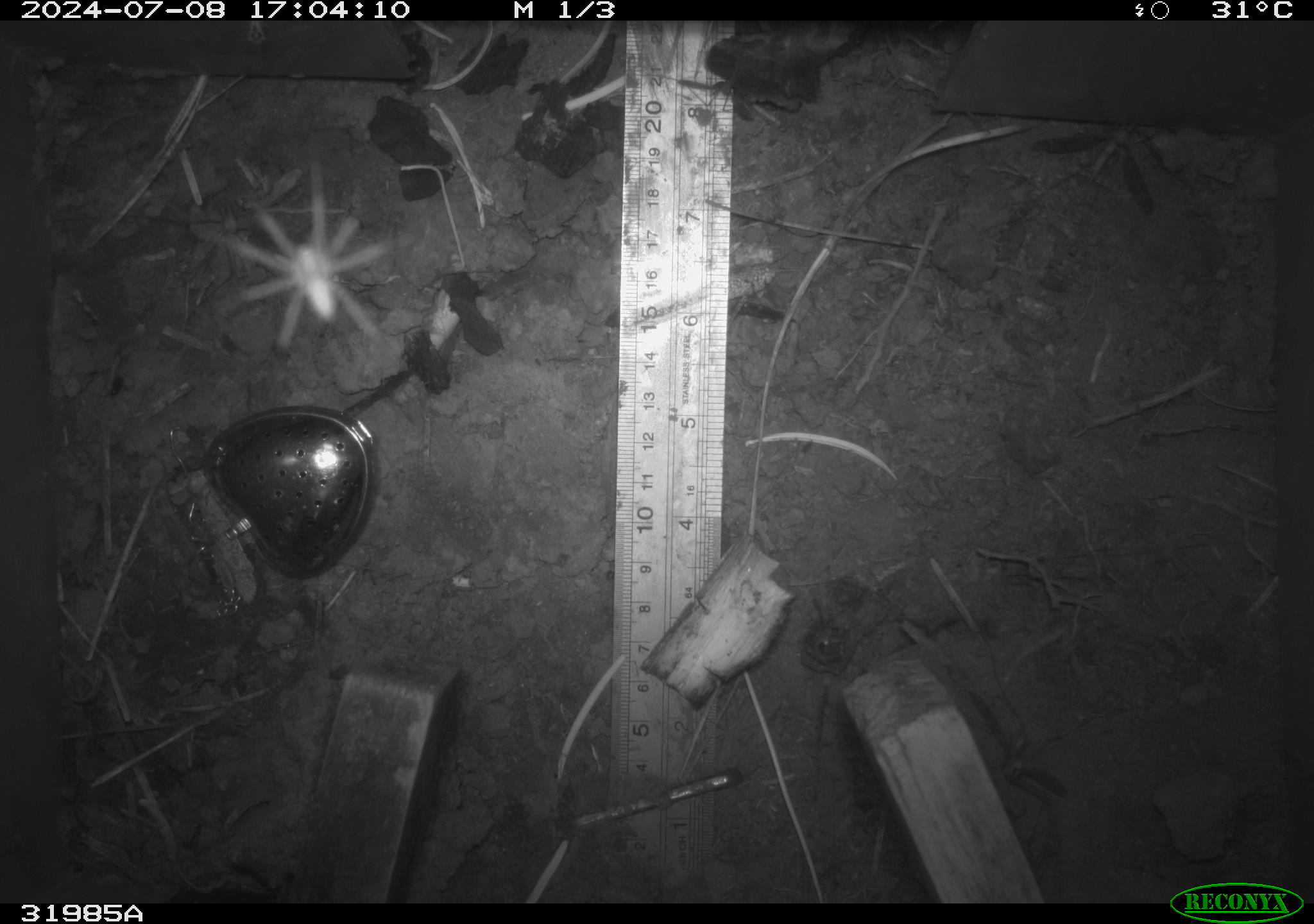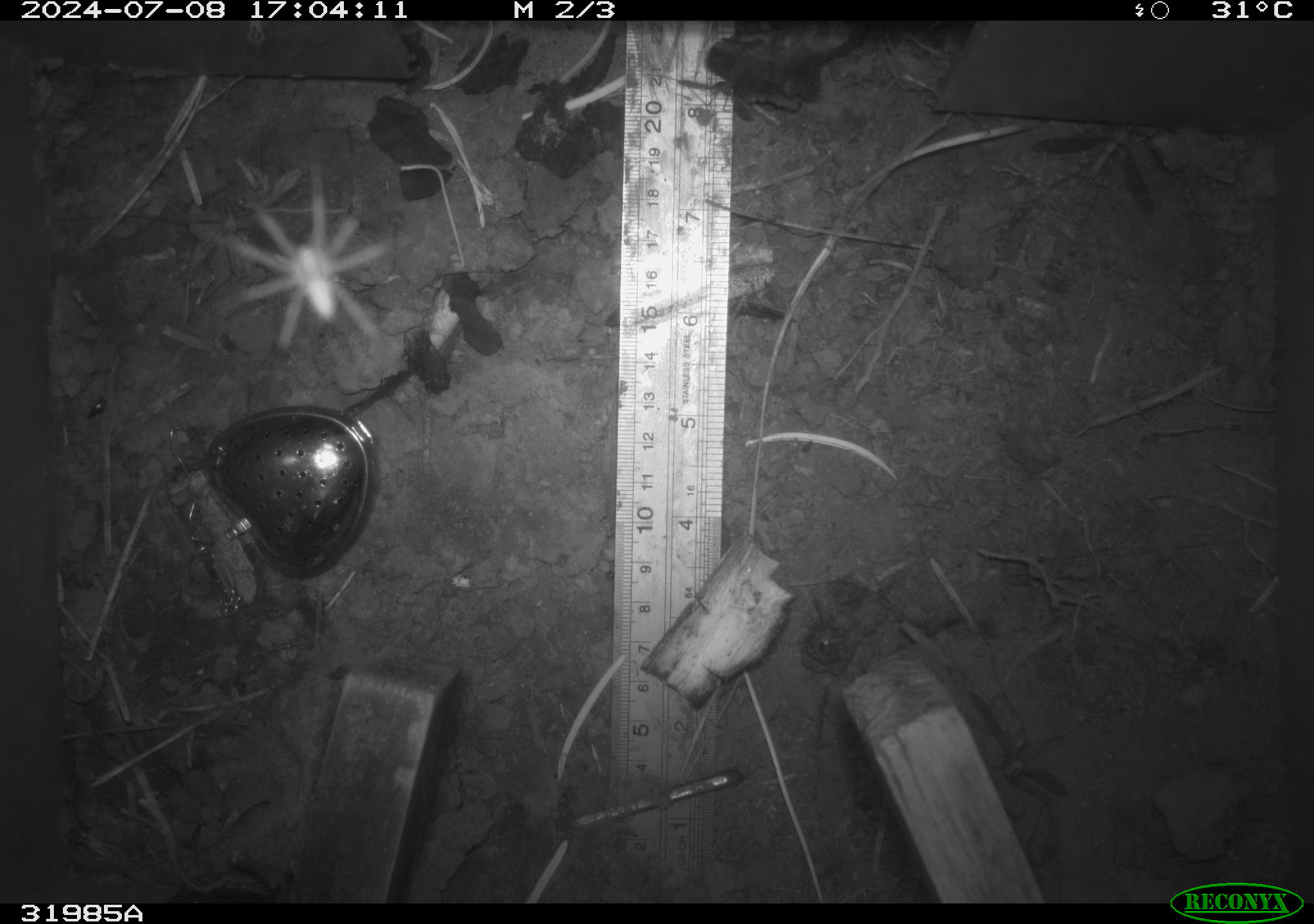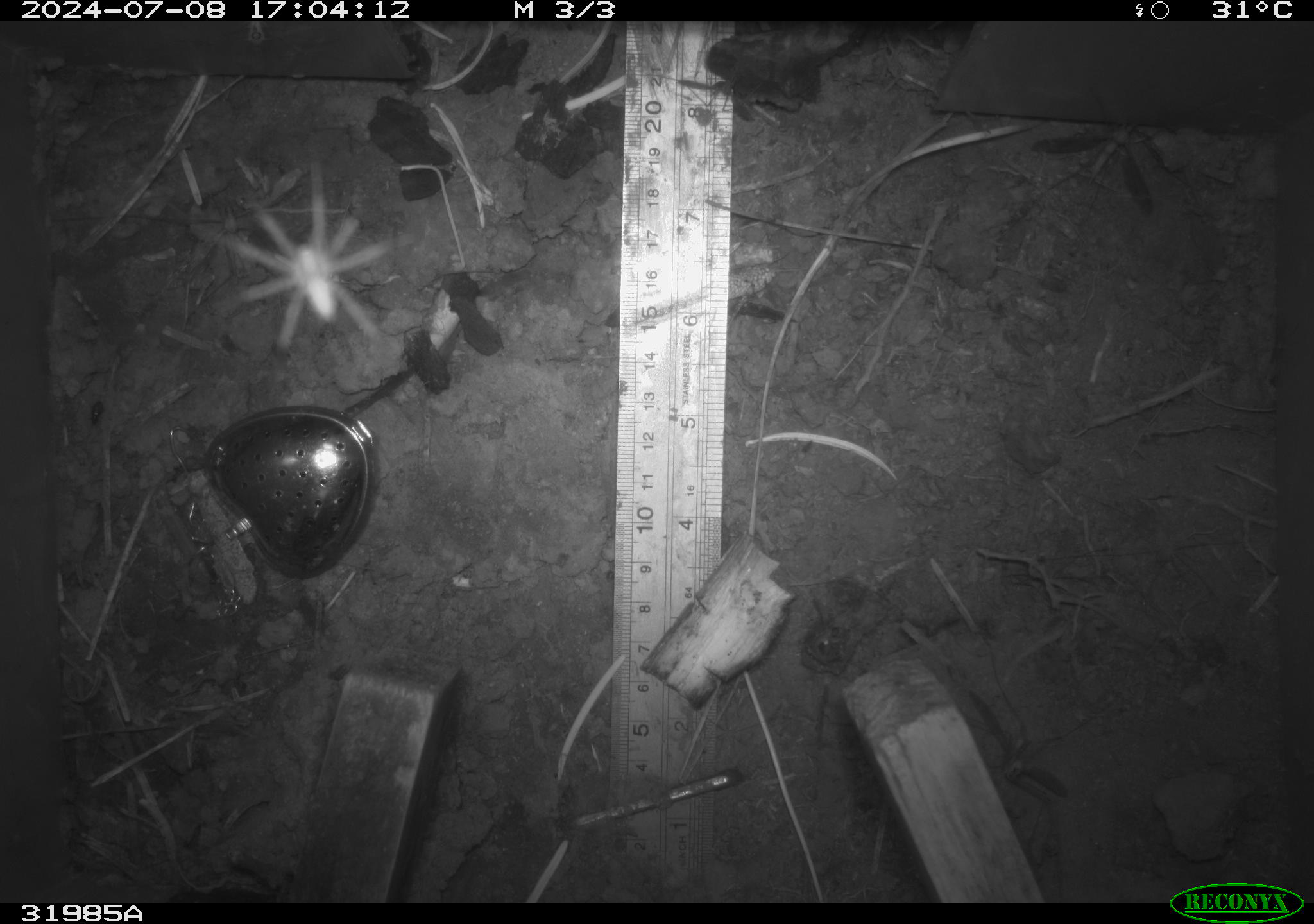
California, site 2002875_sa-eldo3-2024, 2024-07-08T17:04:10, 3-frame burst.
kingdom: Animalia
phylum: Arthropoda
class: Insecta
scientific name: Insecta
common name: insect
Insect (Insecta).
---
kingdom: Animalia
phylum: Arthropoda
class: Arachnida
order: Araneae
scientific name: Araneae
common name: spider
Spider (Araneae).